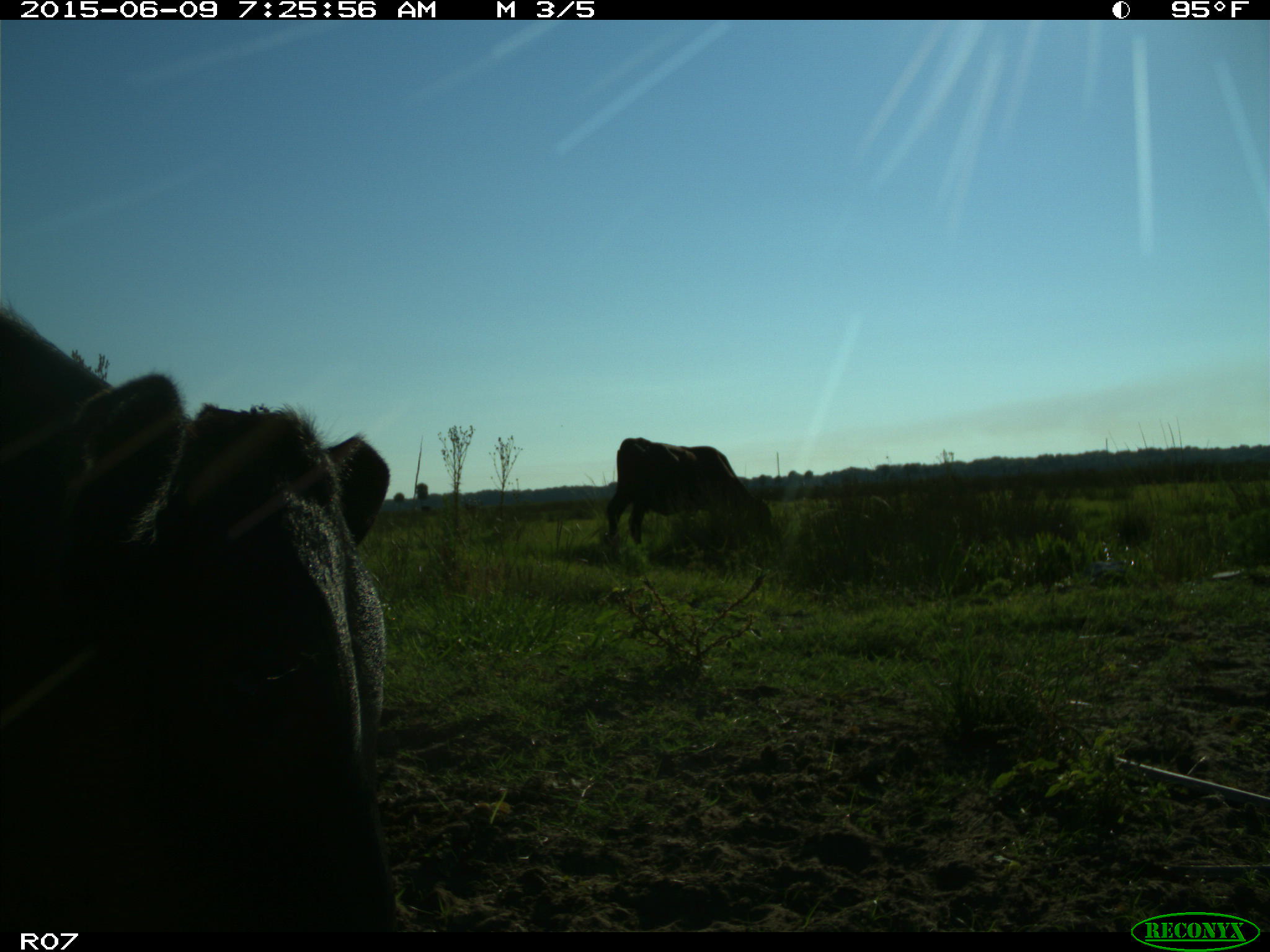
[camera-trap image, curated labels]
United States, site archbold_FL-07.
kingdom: Animalia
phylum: Chordata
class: Mammalia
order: Artiodactyla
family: Bovidae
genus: Bos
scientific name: Bos taurus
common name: domestic cow